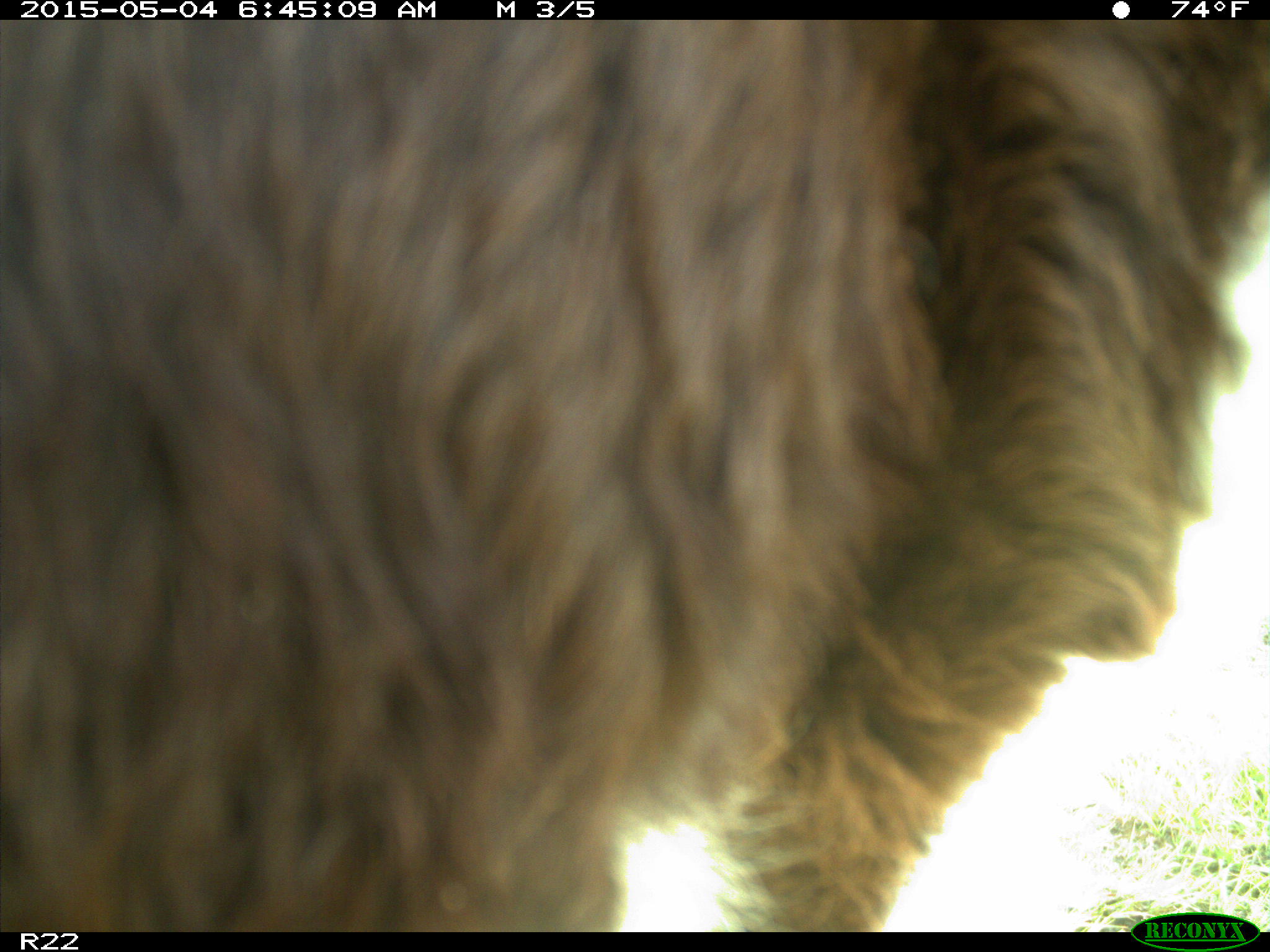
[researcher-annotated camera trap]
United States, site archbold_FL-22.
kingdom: Animalia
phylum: Chordata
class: Mammalia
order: Artiodactyla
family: Bovidae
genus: Bos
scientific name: Bos taurus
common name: domestic cow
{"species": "Bos taurus (domestic cow)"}